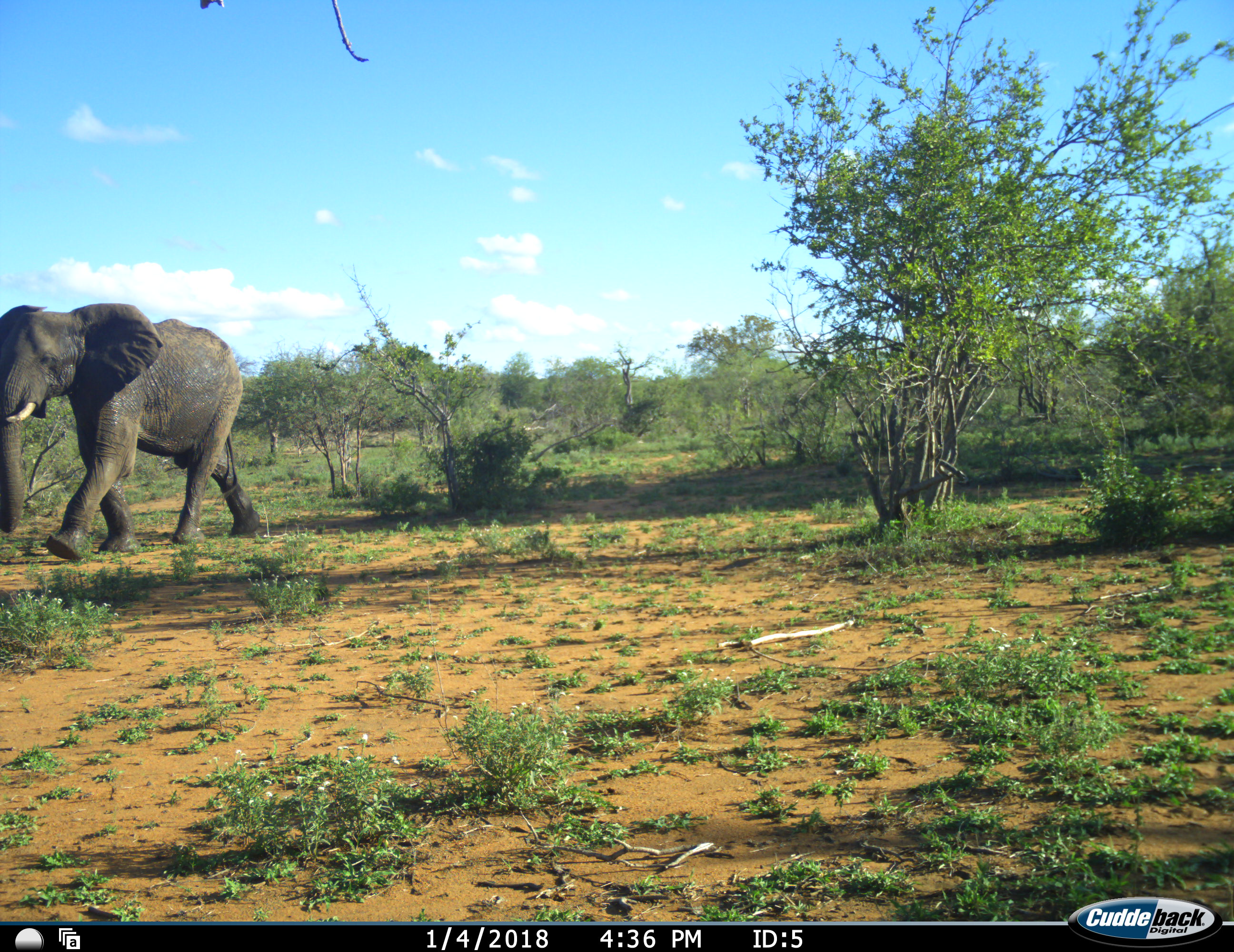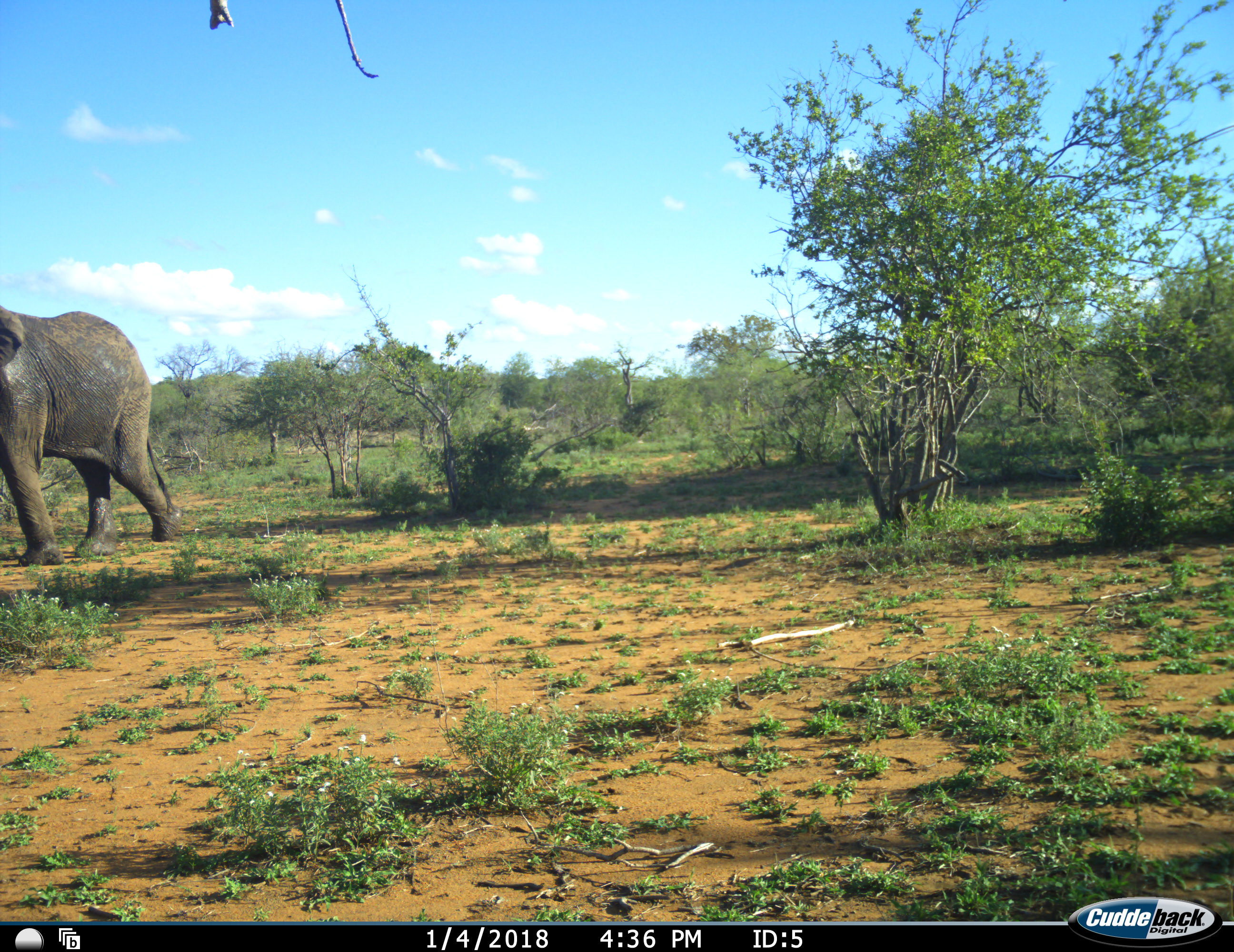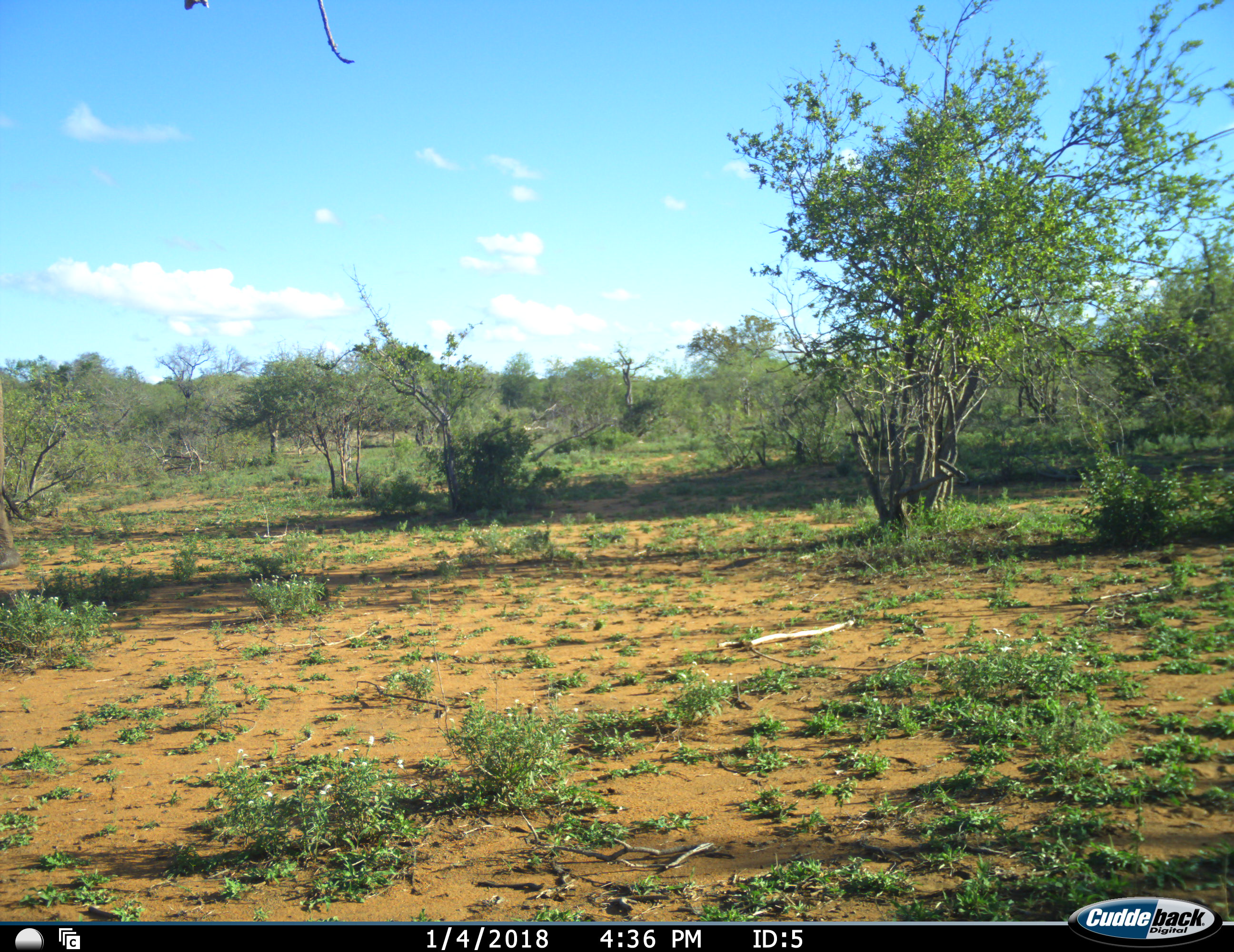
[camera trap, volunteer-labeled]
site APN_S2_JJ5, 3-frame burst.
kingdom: Animalia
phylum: Chordata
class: Mammalia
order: Proboscidea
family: Elephantidae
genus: Loxodonta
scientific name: Loxodonta africana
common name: african bush elephant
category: elephant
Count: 1.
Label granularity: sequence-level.